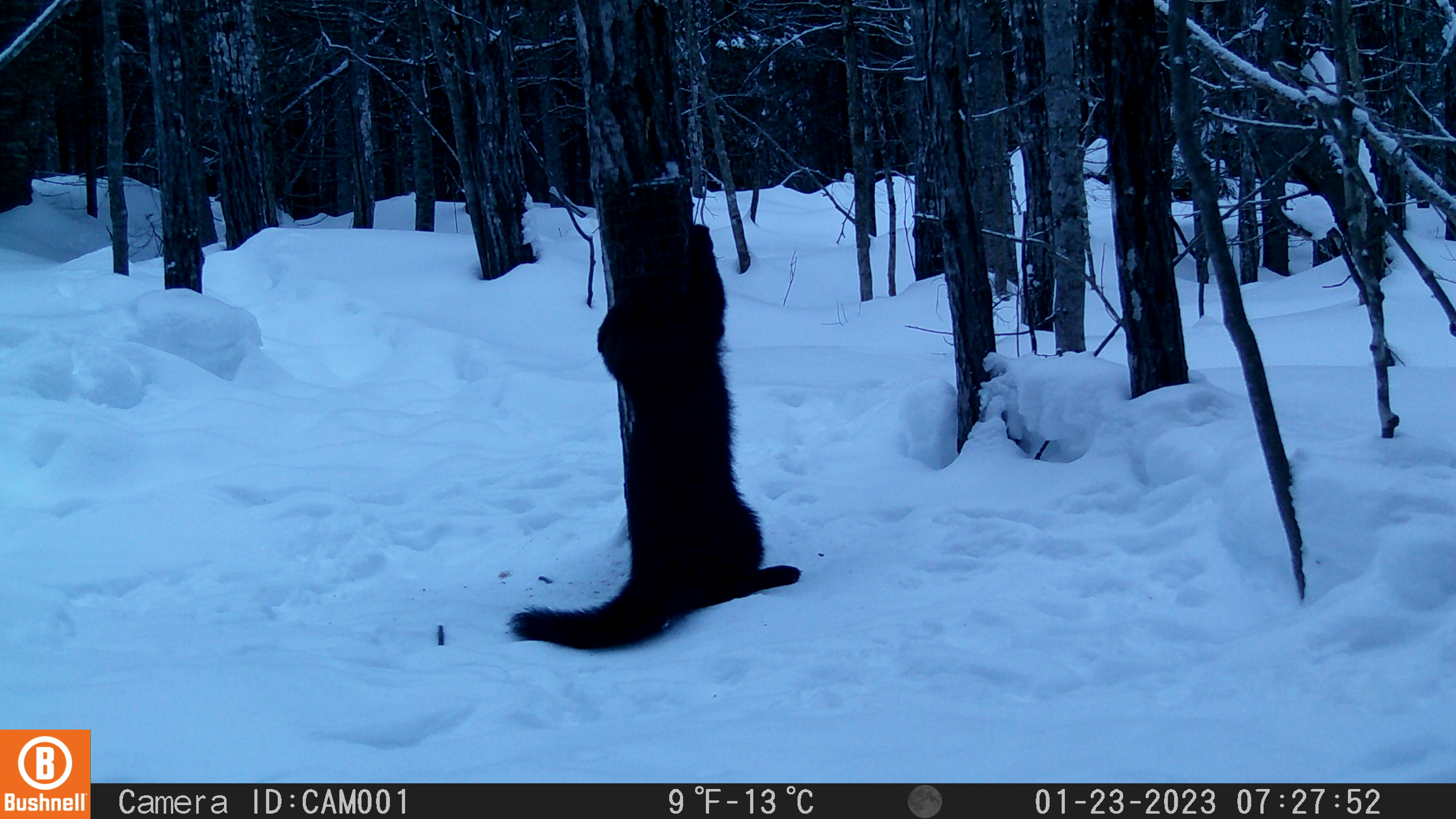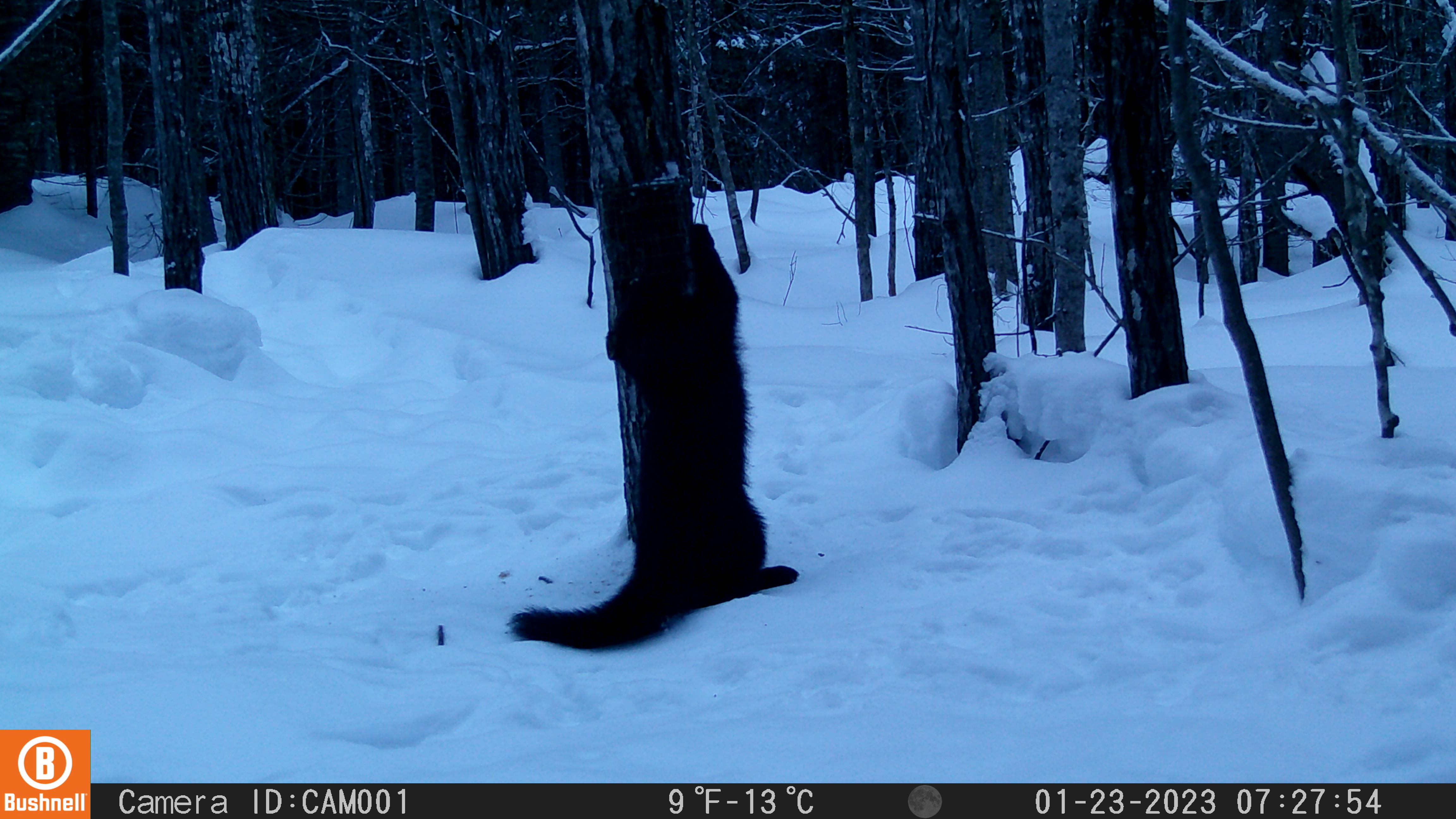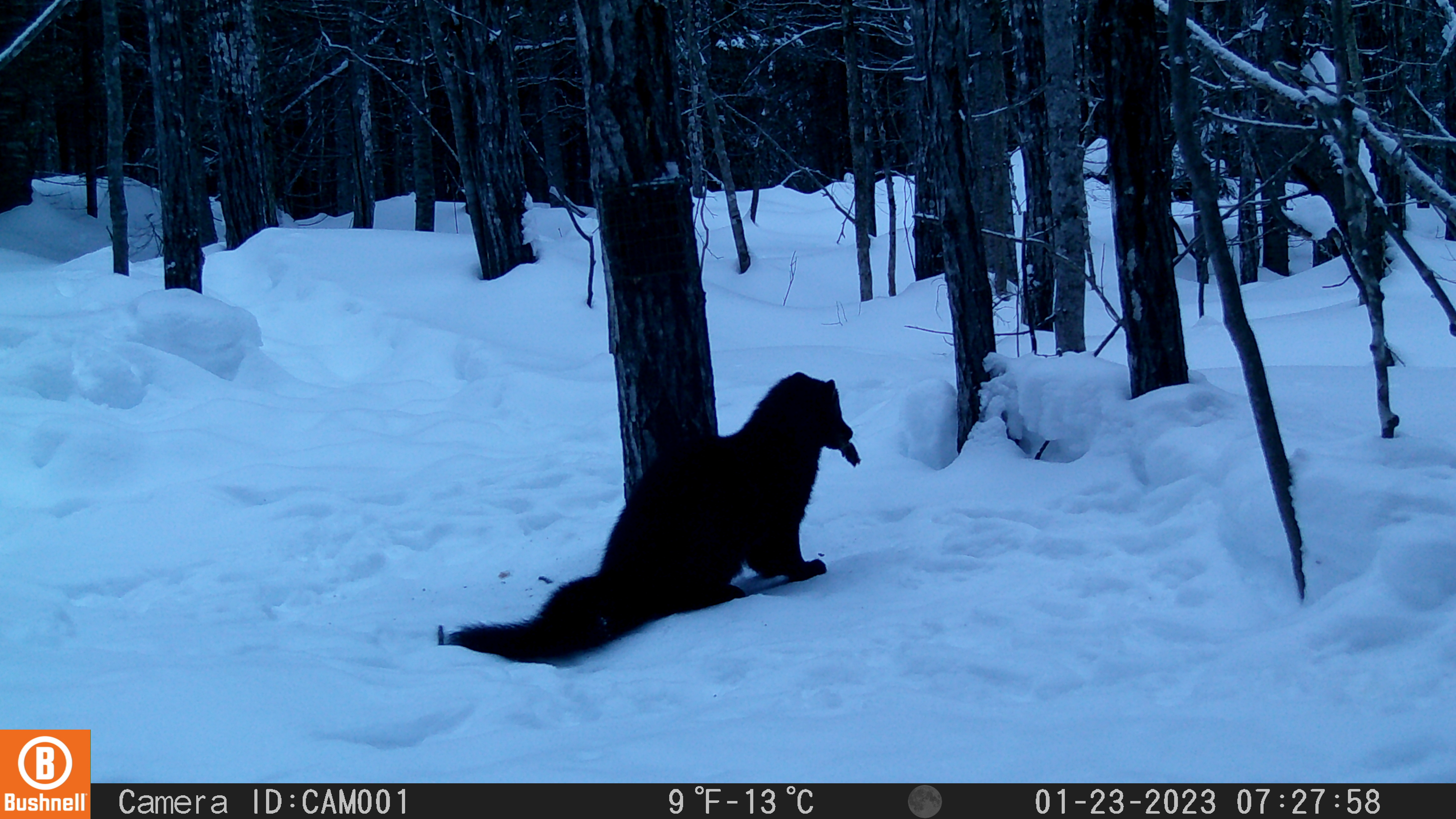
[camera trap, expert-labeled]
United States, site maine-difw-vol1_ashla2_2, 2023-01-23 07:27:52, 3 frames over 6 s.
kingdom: Animalia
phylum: Chordata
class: Mammalia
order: Carnivora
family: Mustelidae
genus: Pekania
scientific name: Pekania pennanti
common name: fisher